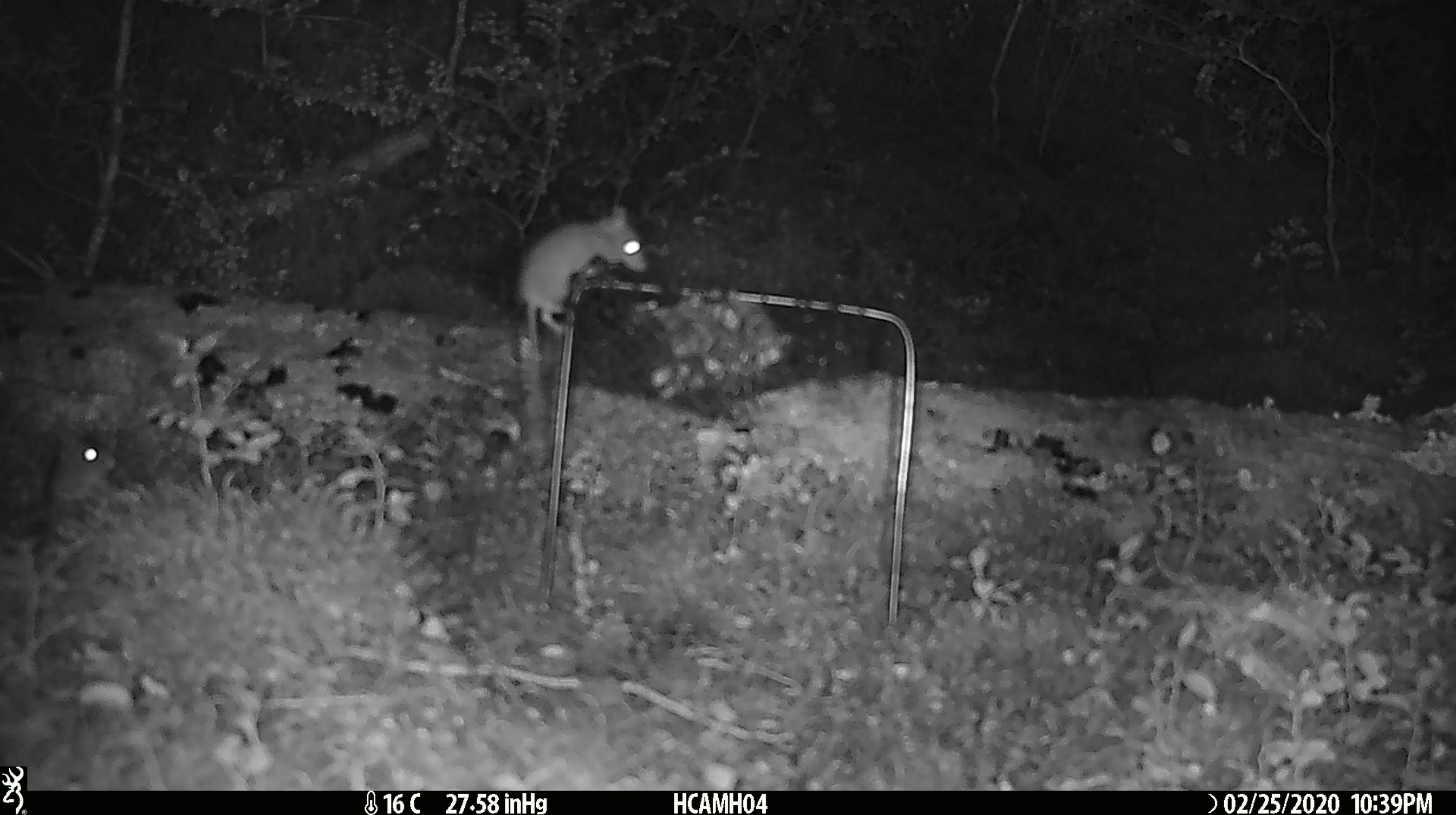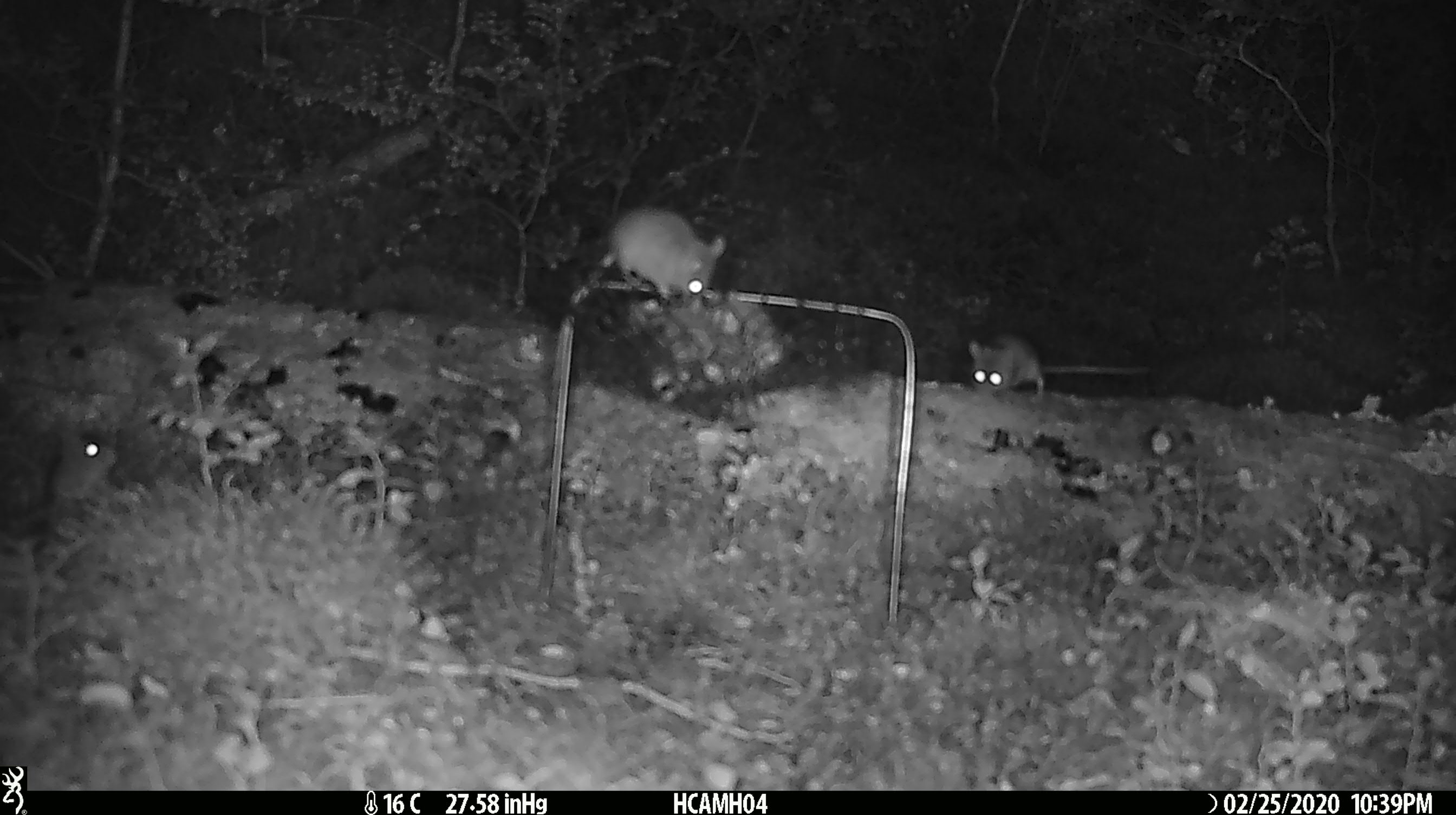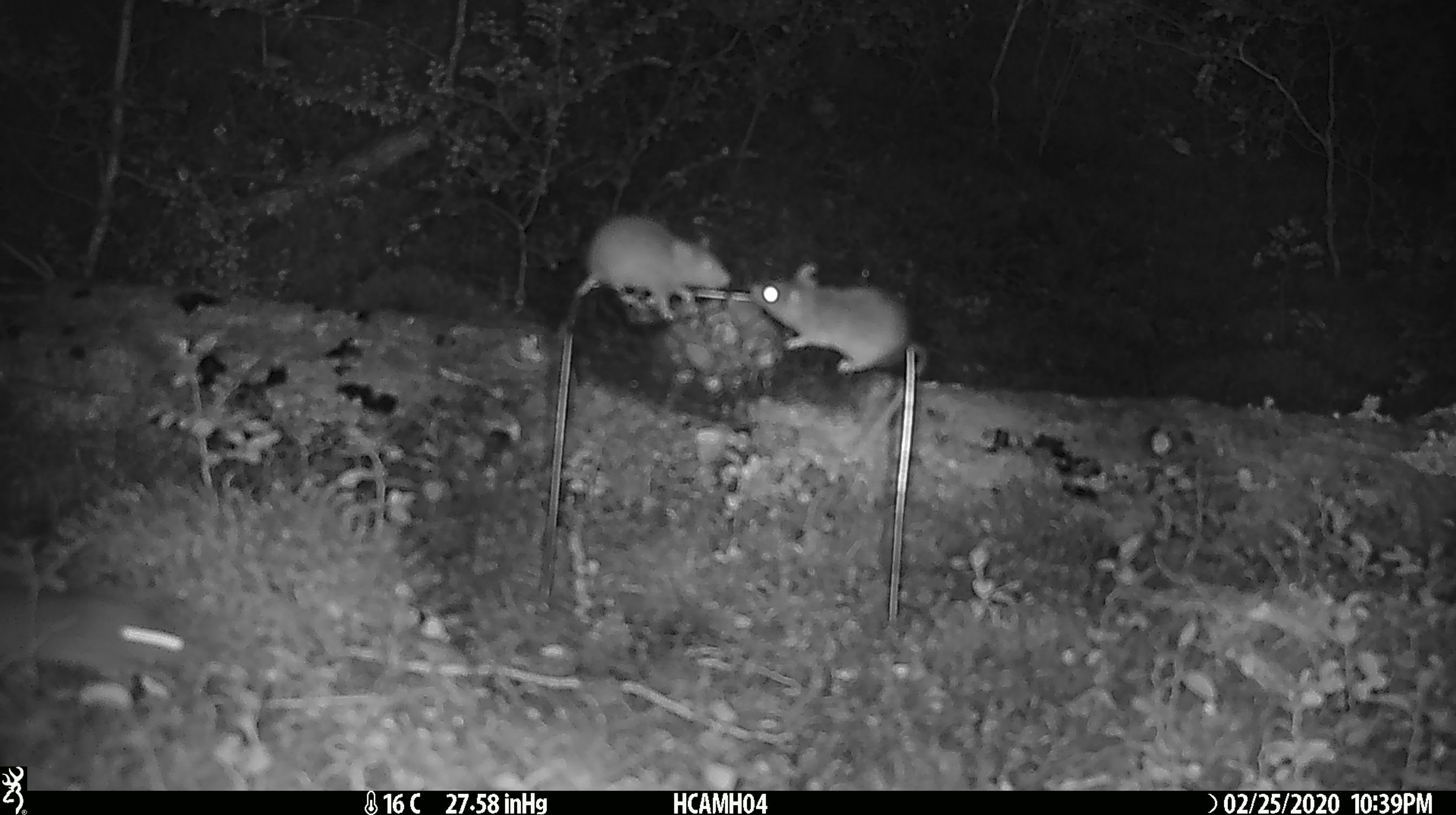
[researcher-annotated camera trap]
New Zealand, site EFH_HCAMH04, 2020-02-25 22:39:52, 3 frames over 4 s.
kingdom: Animalia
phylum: Chordata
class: Mammalia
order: Rodentia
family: Muridae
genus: Mus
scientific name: Mus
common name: mouse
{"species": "mouse (Mus)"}